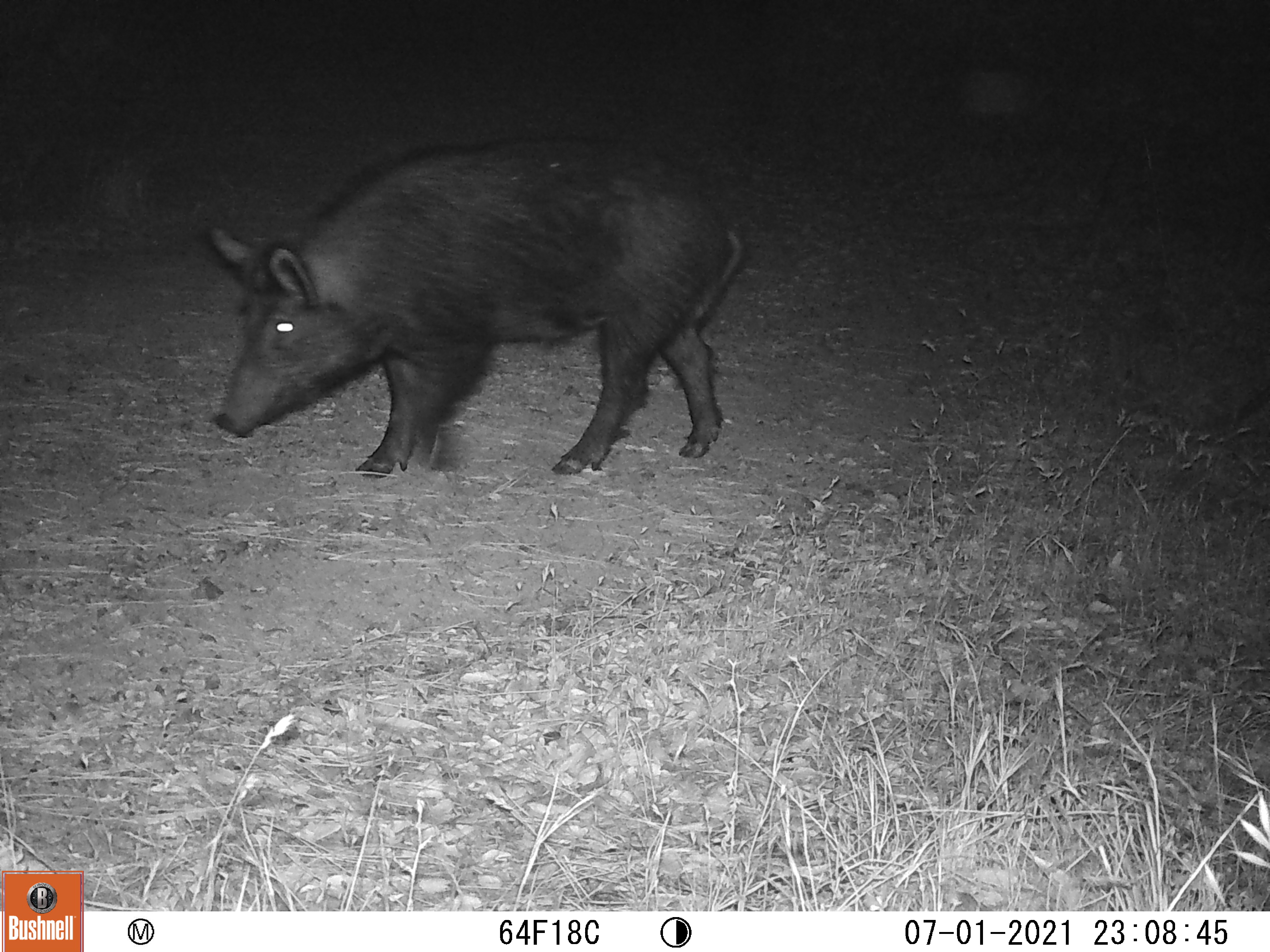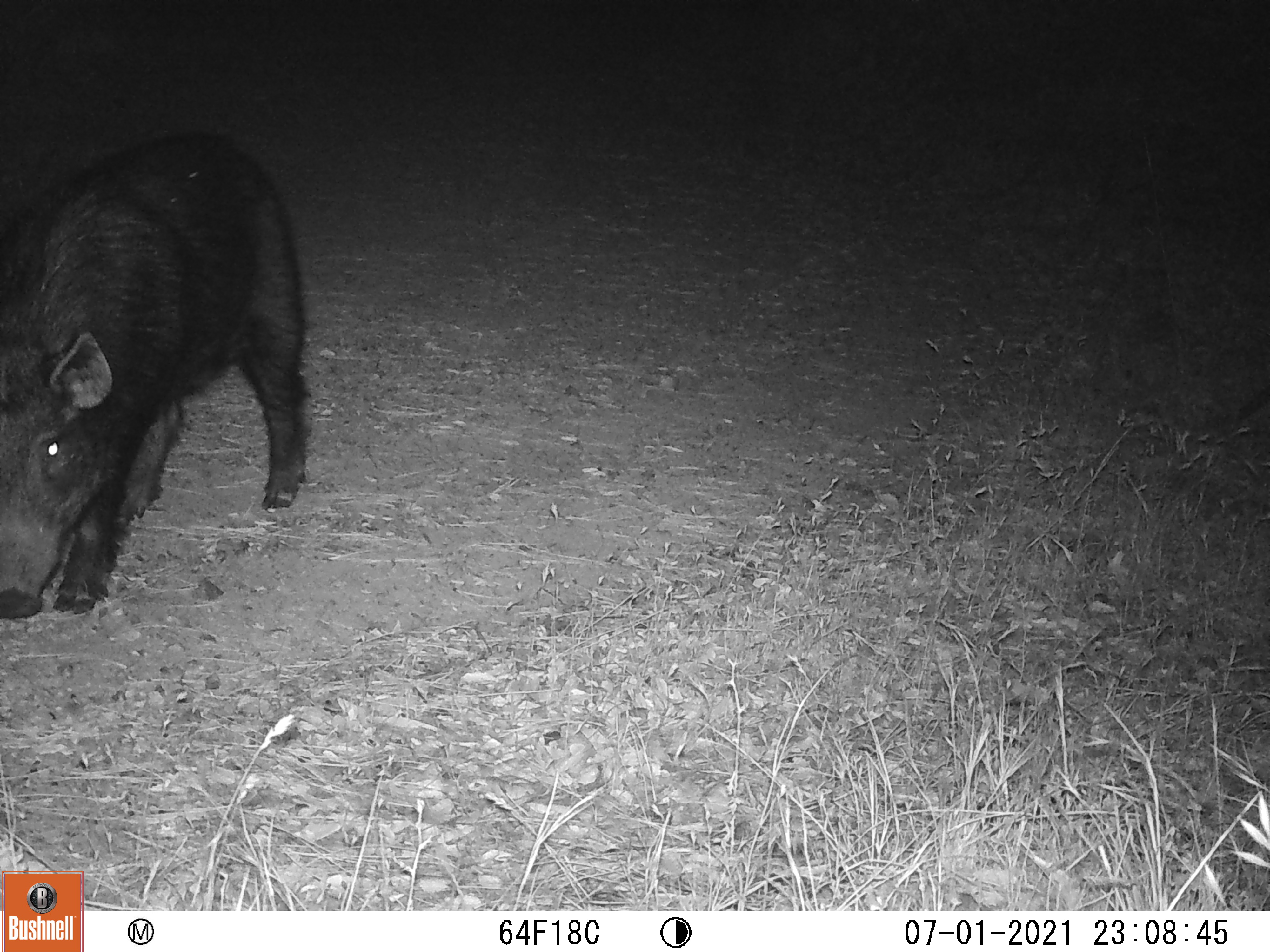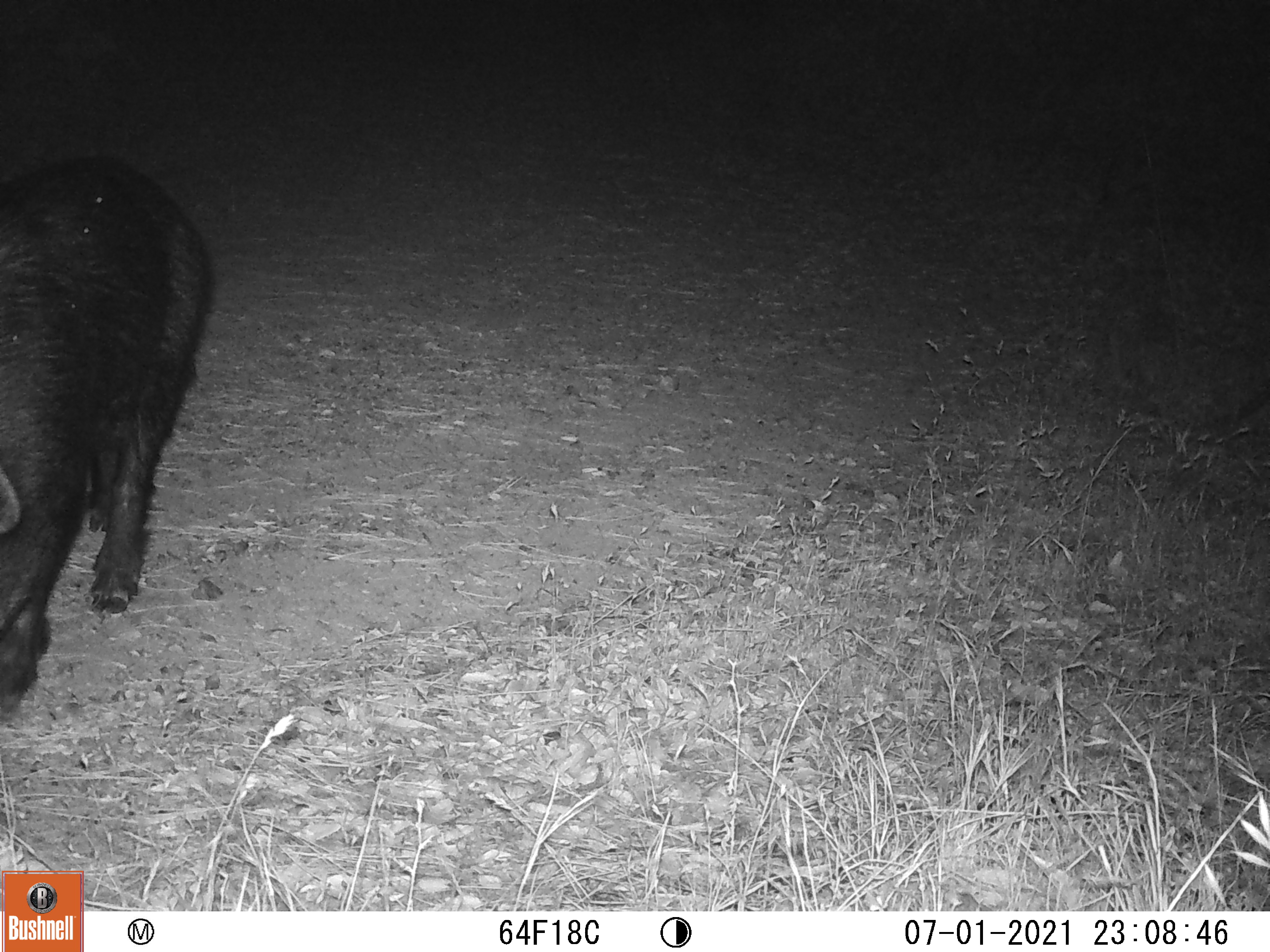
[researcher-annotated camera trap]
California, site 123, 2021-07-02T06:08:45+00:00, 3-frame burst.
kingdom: Animalia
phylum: Chordata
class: Mammalia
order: Artiodactyla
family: Suidae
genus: Sus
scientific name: Sus scrofa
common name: wild boar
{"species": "wild boar (Sus scrofa)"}